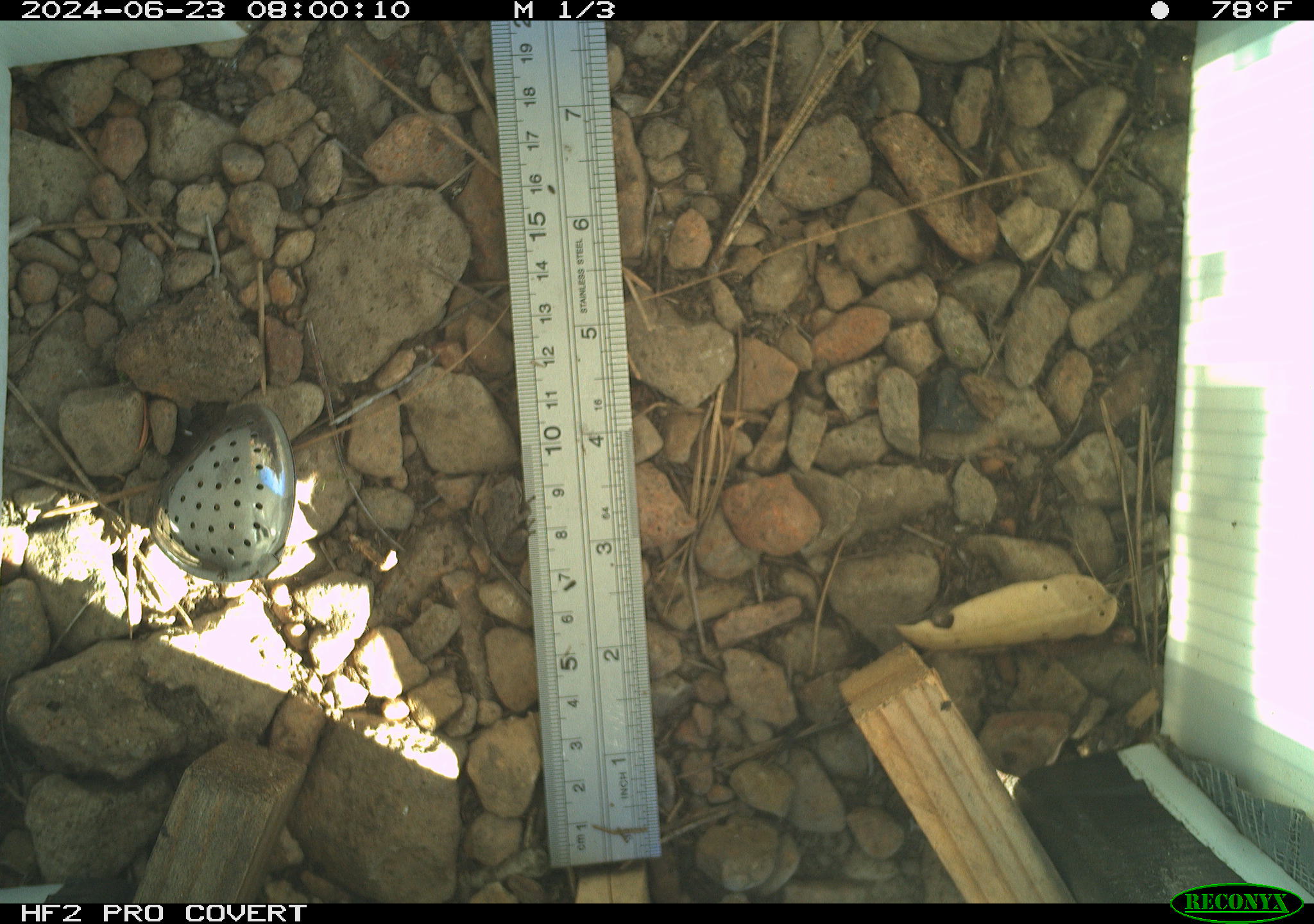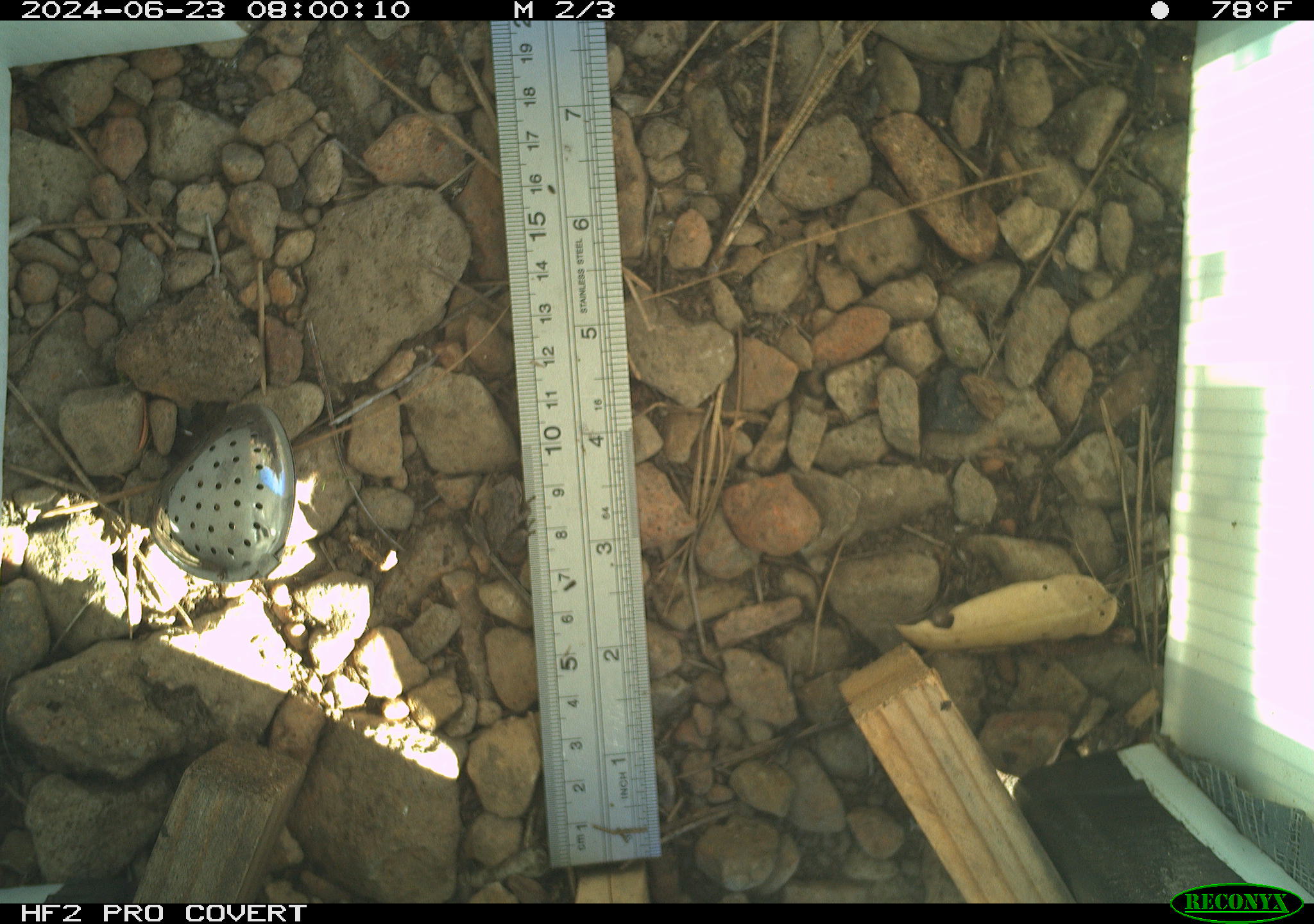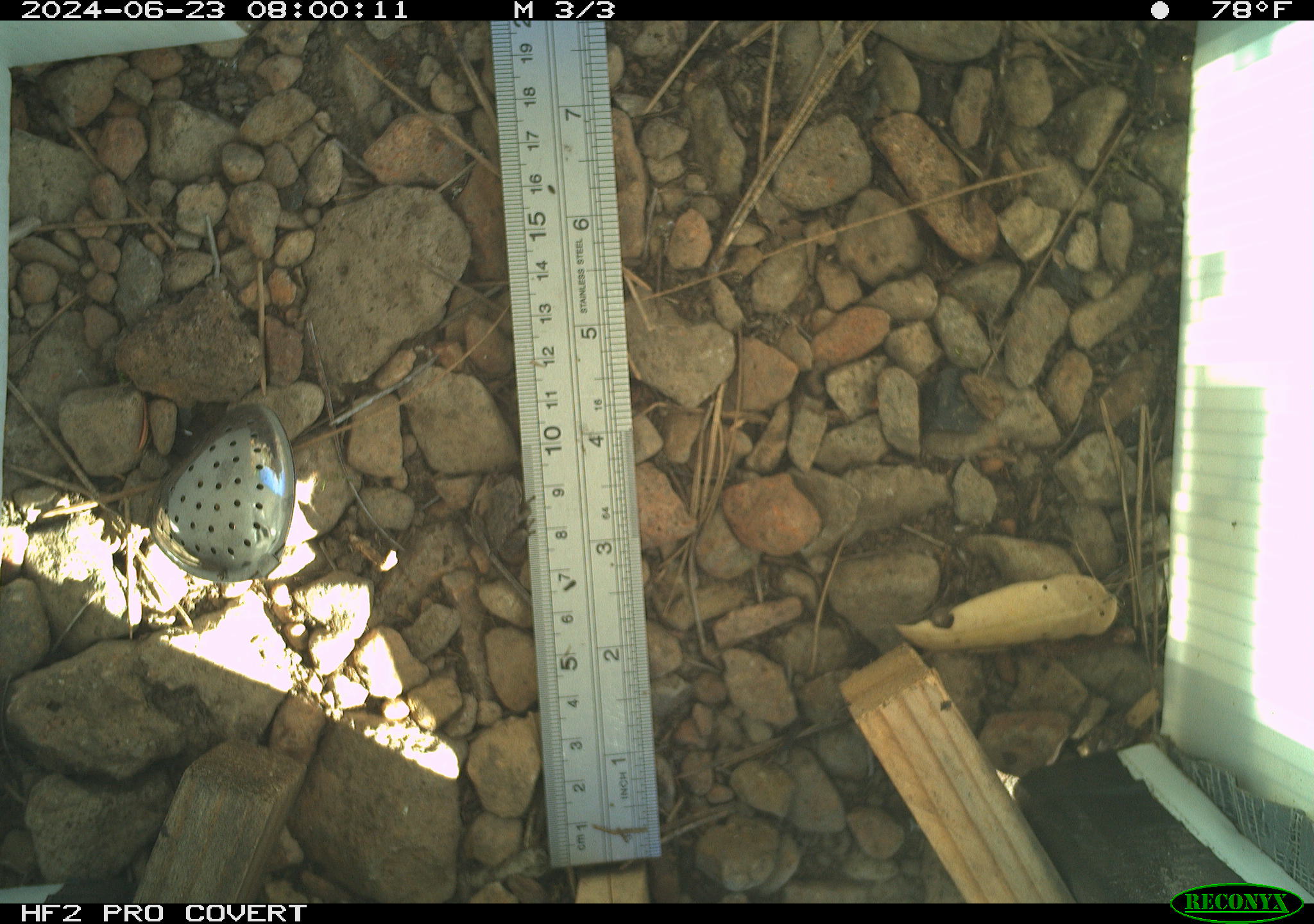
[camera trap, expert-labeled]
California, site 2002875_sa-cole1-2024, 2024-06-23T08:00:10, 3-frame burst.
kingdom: Animalia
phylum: Chordata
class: Amphibia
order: Anura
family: Hylidae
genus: Pseudacris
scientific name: Pseudacris regilla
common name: sierran treefrog